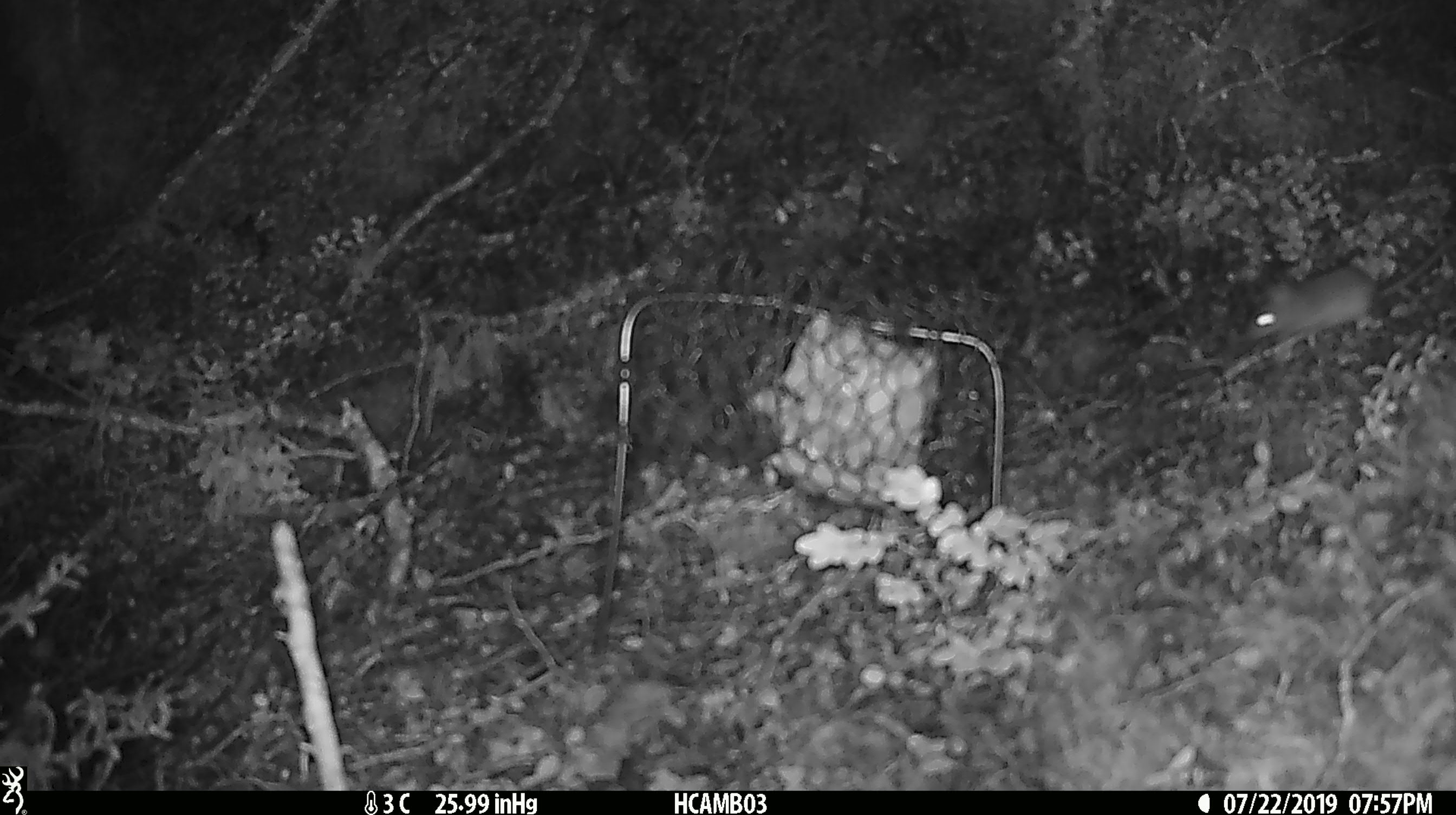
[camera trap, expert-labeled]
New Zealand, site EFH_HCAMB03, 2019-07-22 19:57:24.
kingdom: Animalia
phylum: Chordata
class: Mammalia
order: Rodentia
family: Muridae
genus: Mus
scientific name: Mus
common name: mouse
Mouse (Mus).